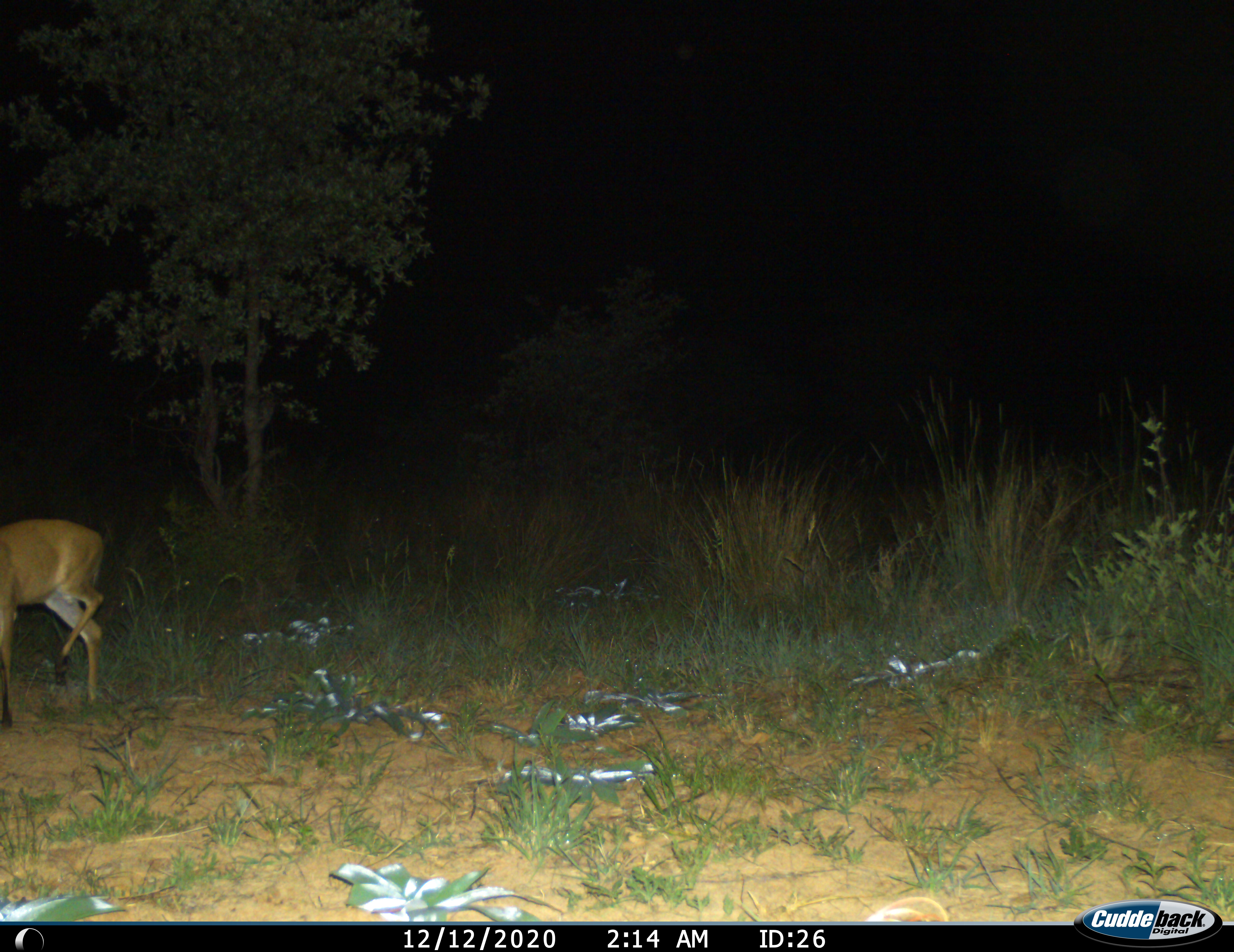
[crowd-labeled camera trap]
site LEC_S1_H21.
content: unidentified animal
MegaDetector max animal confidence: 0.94